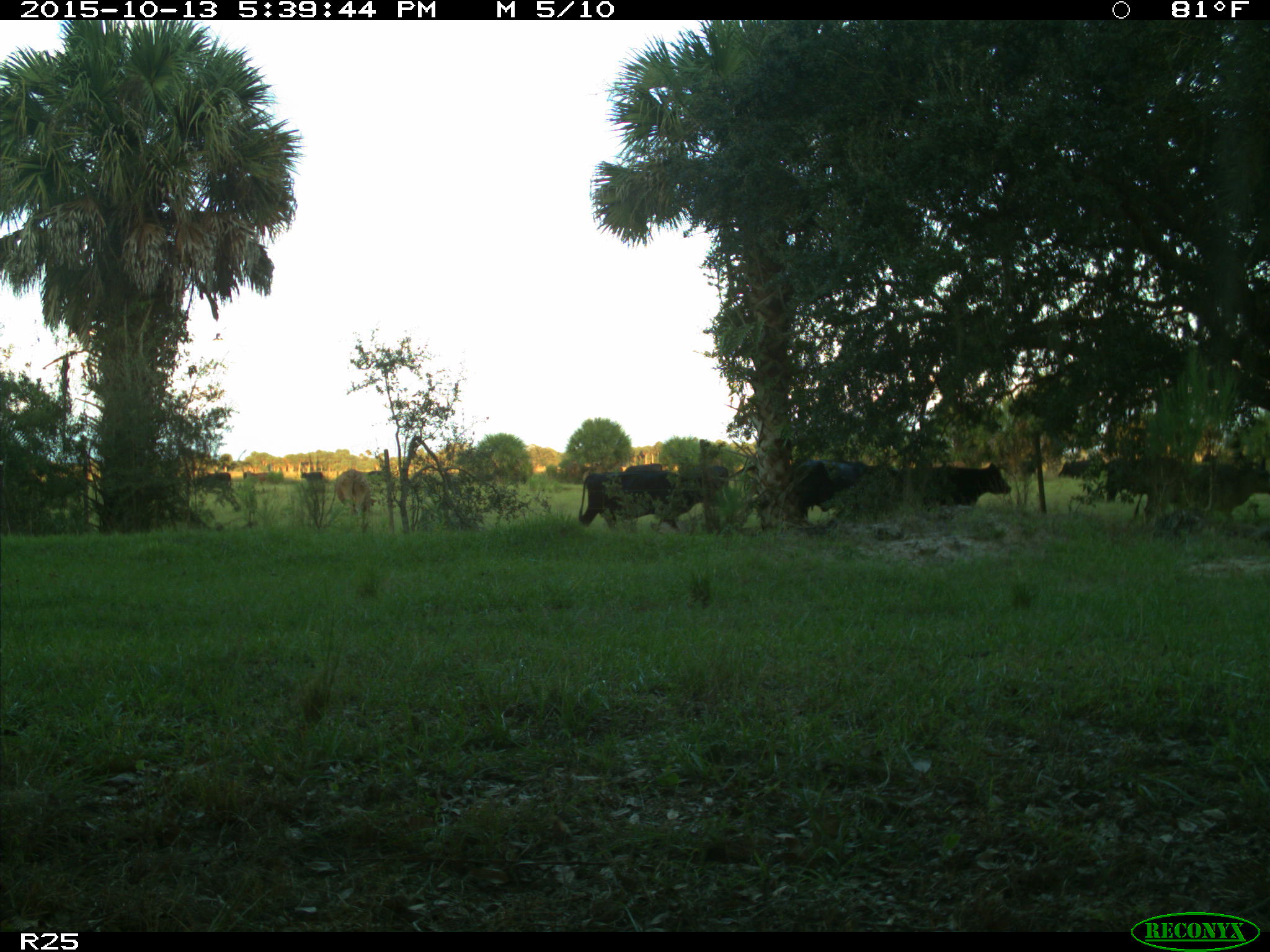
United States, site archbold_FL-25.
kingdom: Animalia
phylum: Chordata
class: Mammalia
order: Artiodactyla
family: Bovidae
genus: Bos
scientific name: Bos taurus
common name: domestic cow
Bos taurus (domestic cow).